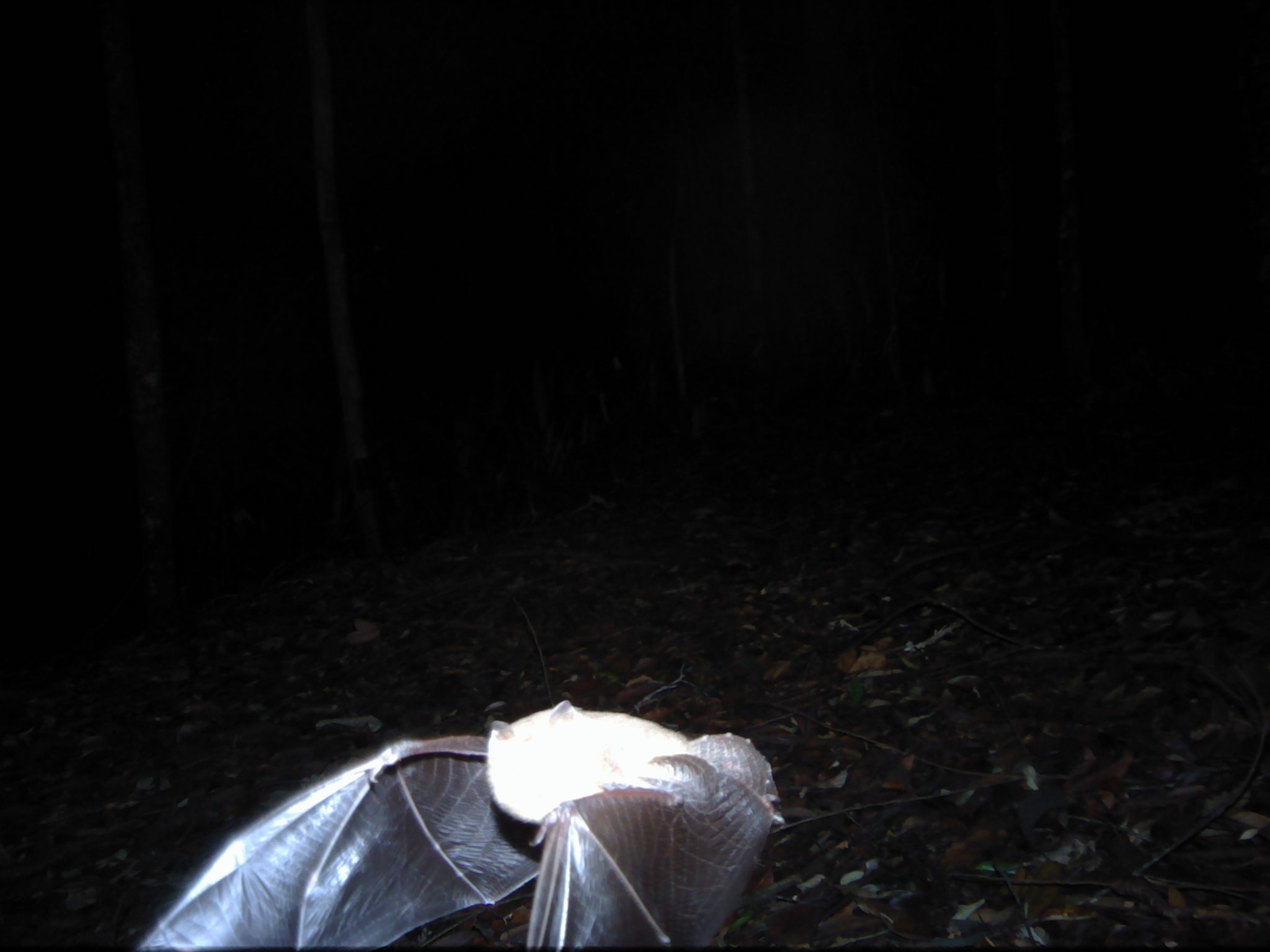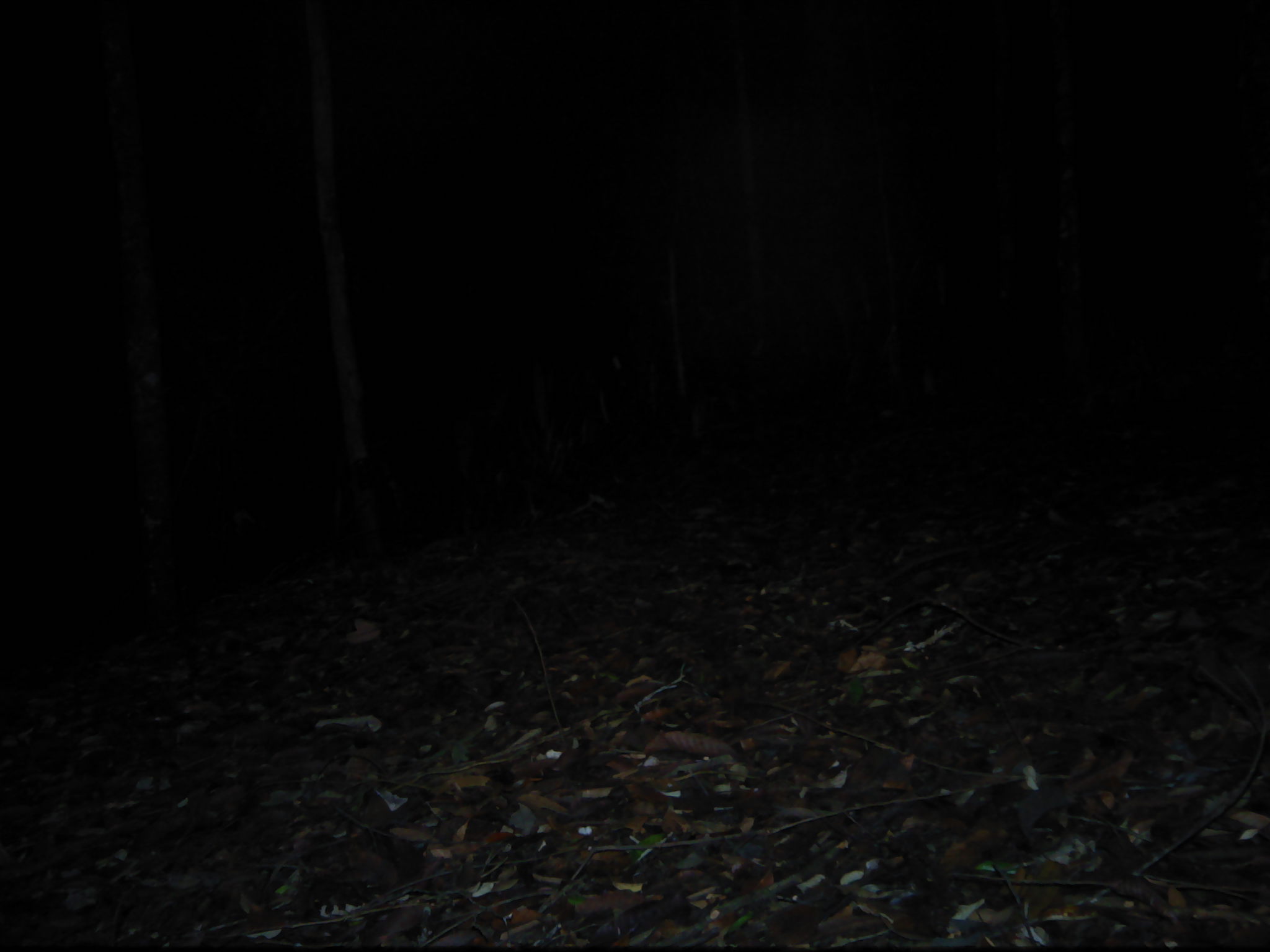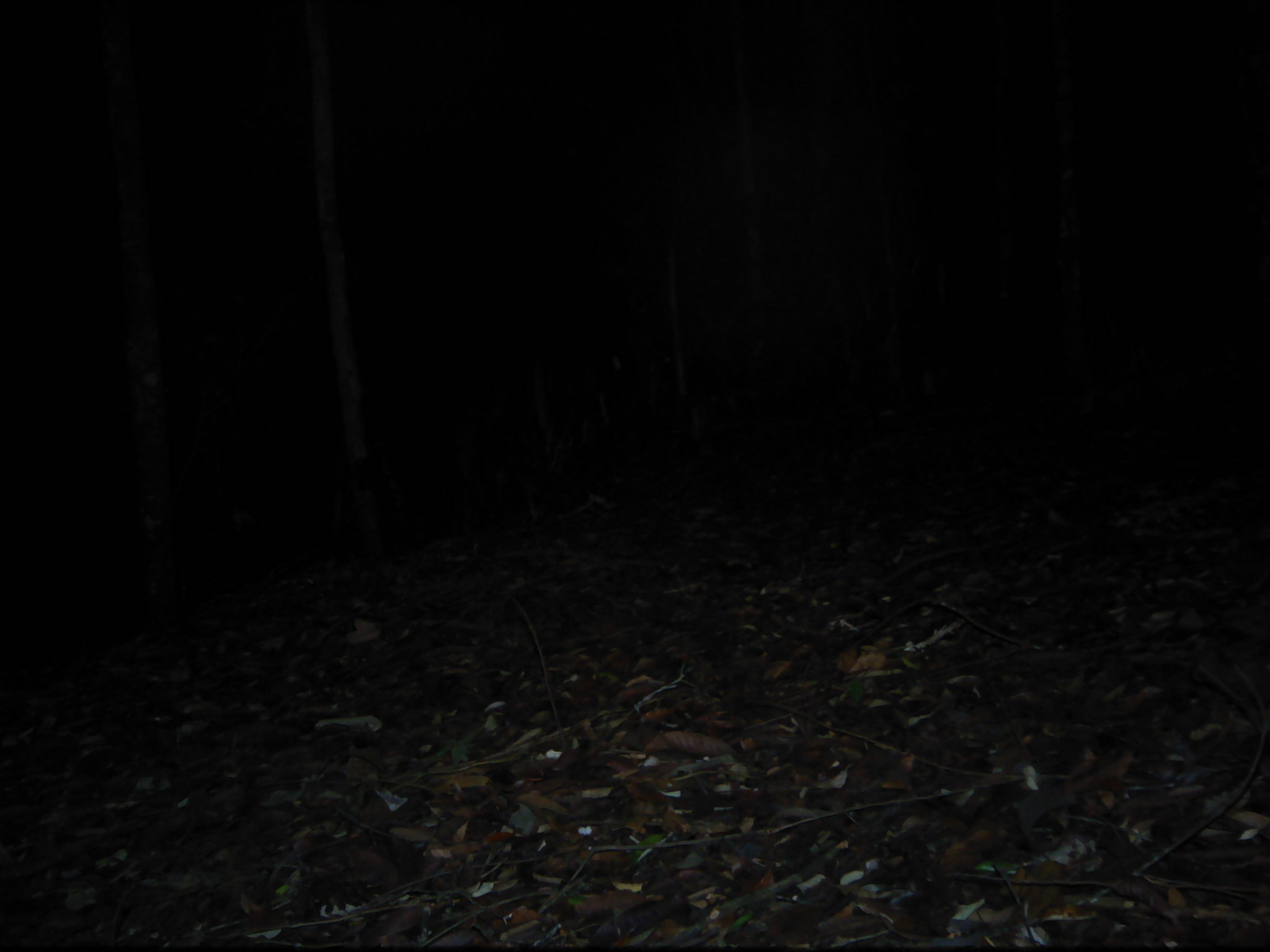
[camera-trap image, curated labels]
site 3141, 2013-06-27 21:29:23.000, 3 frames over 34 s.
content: unidentified animal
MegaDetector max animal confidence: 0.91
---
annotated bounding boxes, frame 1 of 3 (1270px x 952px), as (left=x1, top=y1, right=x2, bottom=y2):
unknown: (left=133, top=697, right=786, bottom=951)